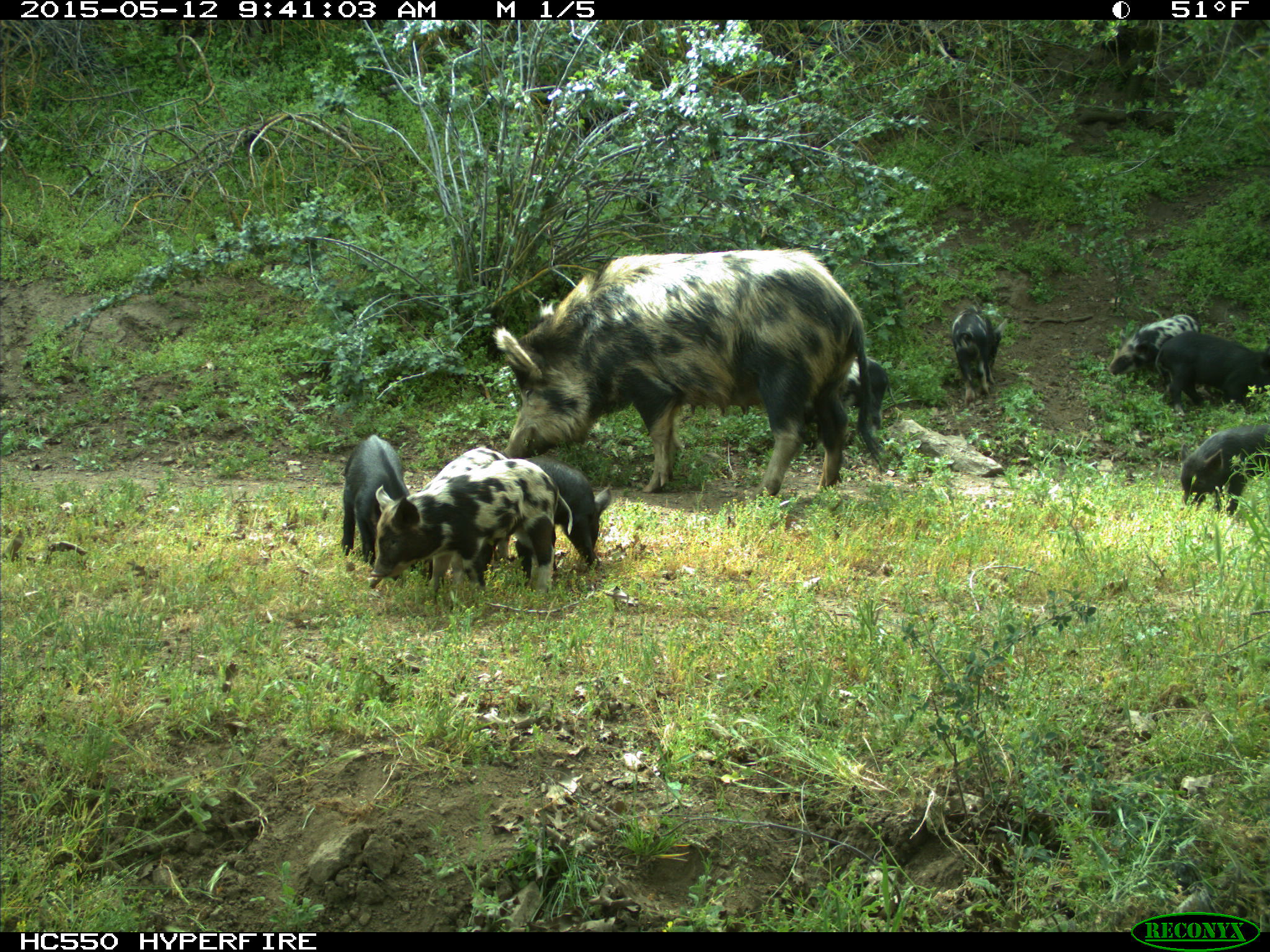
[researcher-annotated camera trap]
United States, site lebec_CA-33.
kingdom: Animalia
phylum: Chordata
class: Mammalia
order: Artiodactyla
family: Suidae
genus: Sus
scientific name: Sus scrofa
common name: wild boar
Sus scrofa (wild boar).